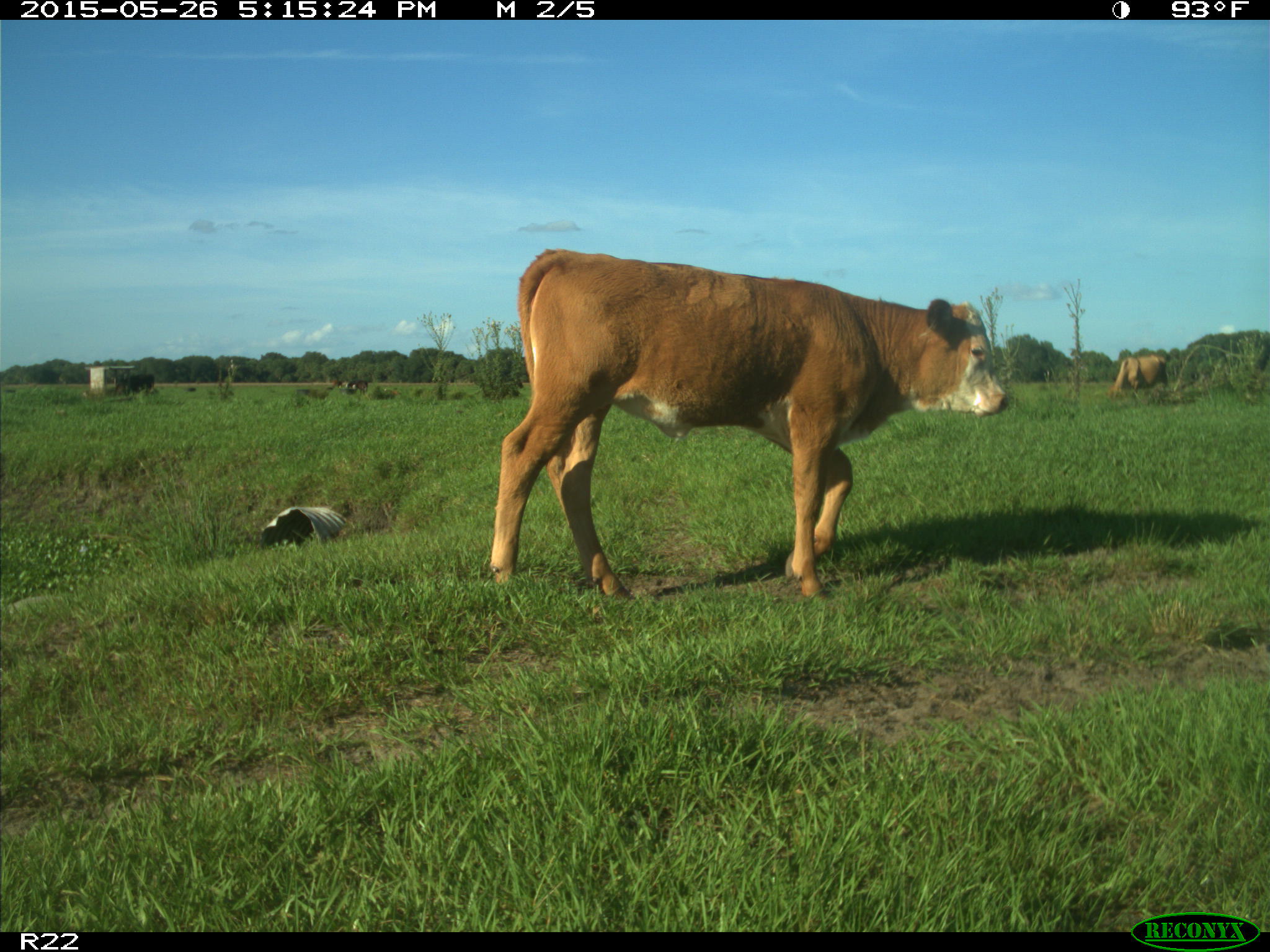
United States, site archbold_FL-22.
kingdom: Animalia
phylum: Chordata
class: Mammalia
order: Artiodactyla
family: Bovidae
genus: Bos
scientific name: Bos taurus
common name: domestic cow